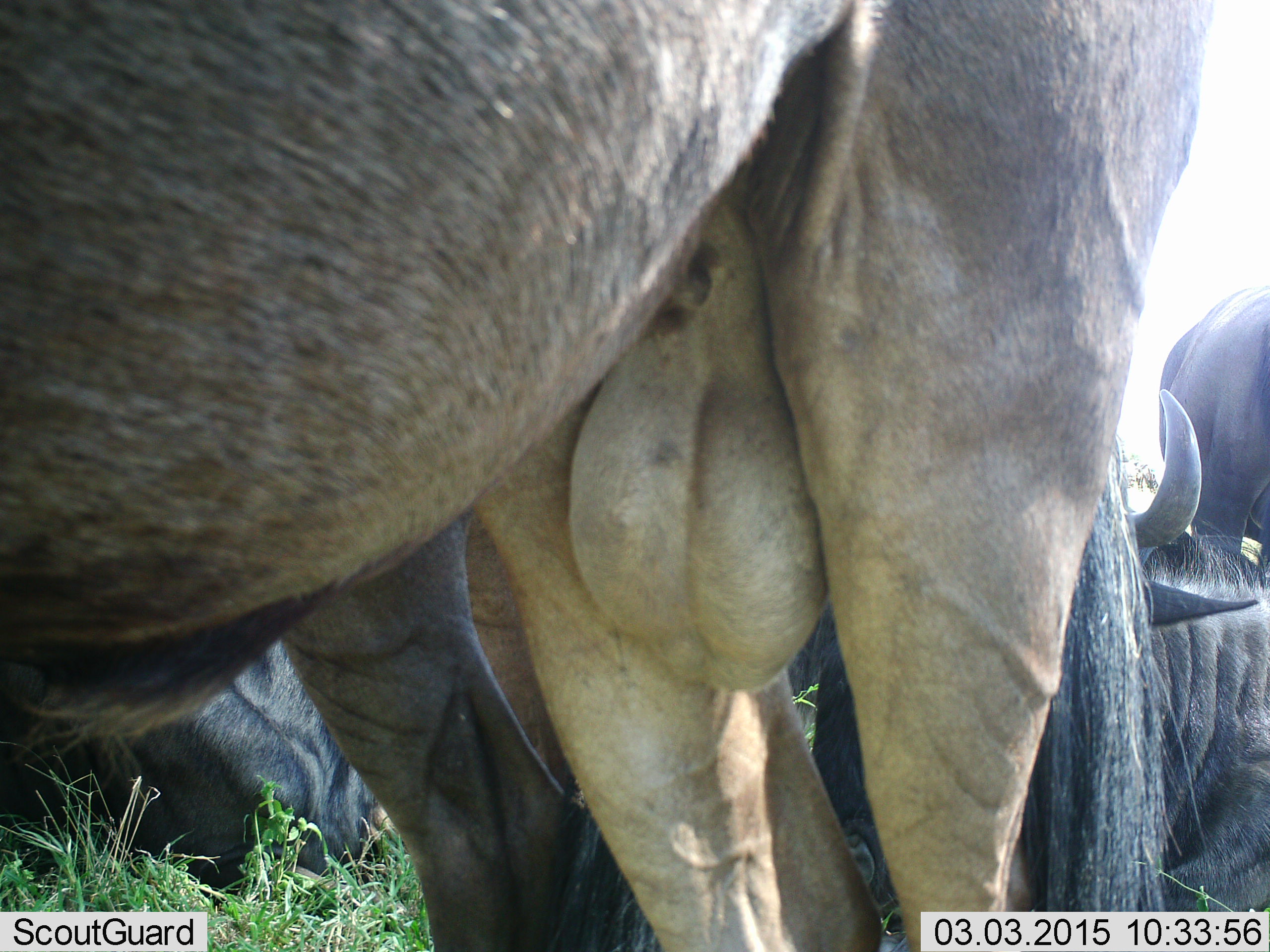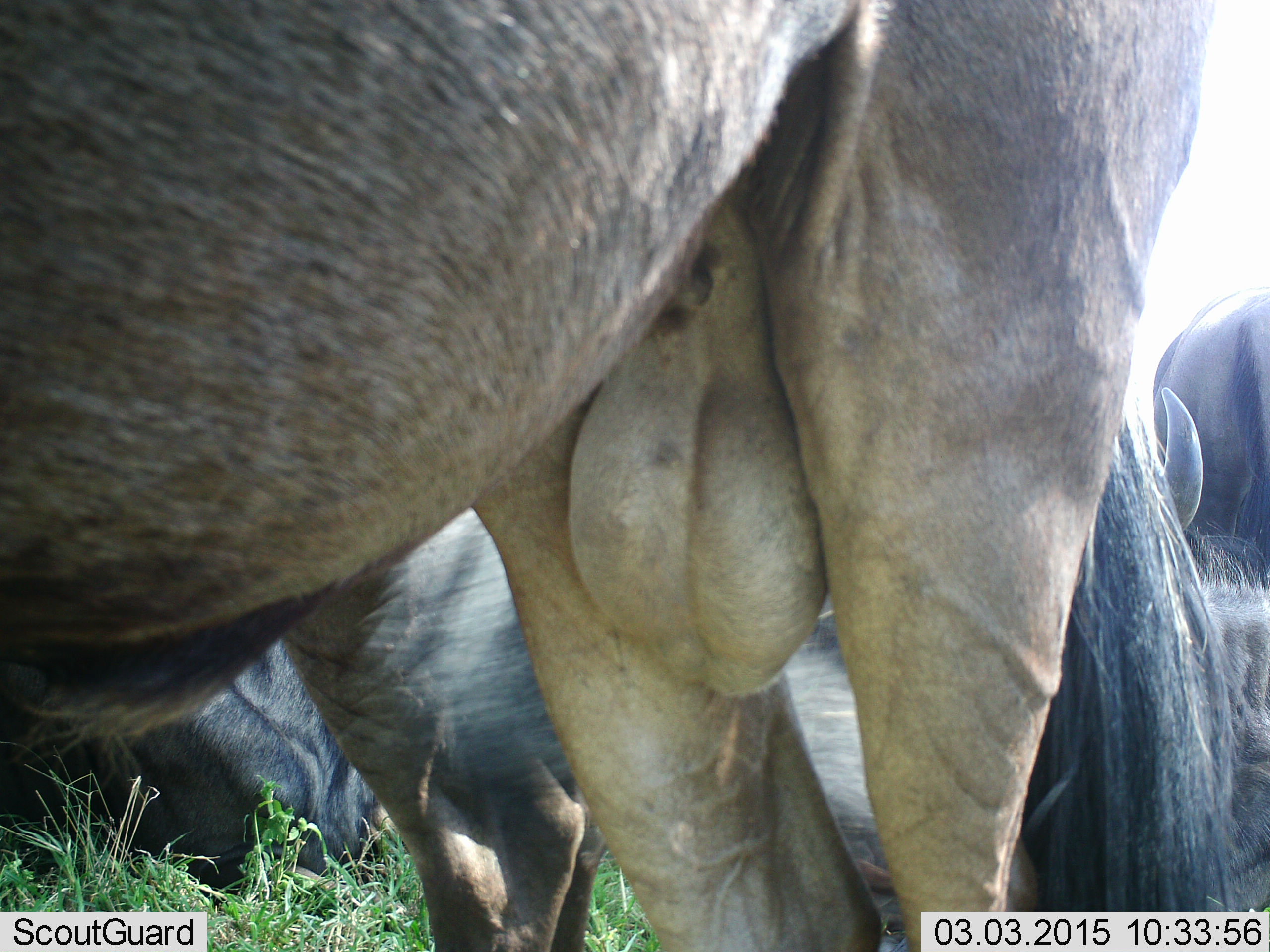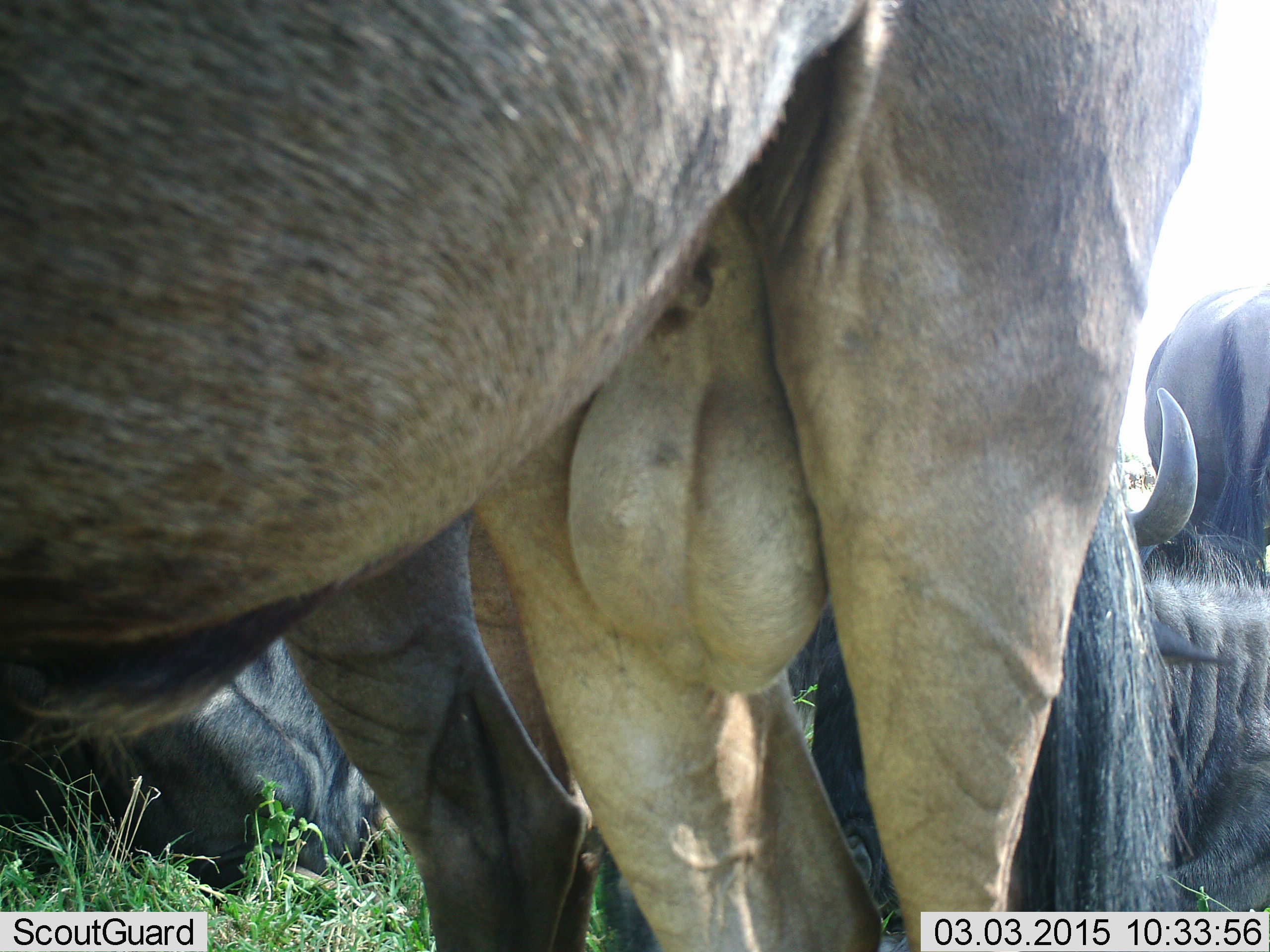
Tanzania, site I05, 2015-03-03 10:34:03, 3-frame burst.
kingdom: Animalia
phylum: Chordata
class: Mammalia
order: Artiodactyla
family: Bovidae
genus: Connochaetes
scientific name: Connochaetes taurinus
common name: blue wildebeest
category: wildebeest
Wildebeest (blue wildebeest) (Connochaetes taurinus), count 4. Behavior (volunteer vote fractions): standing 90%, resting 50%, moving 10%, interacting 0%. Young present (vote fraction): 0%. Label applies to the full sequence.